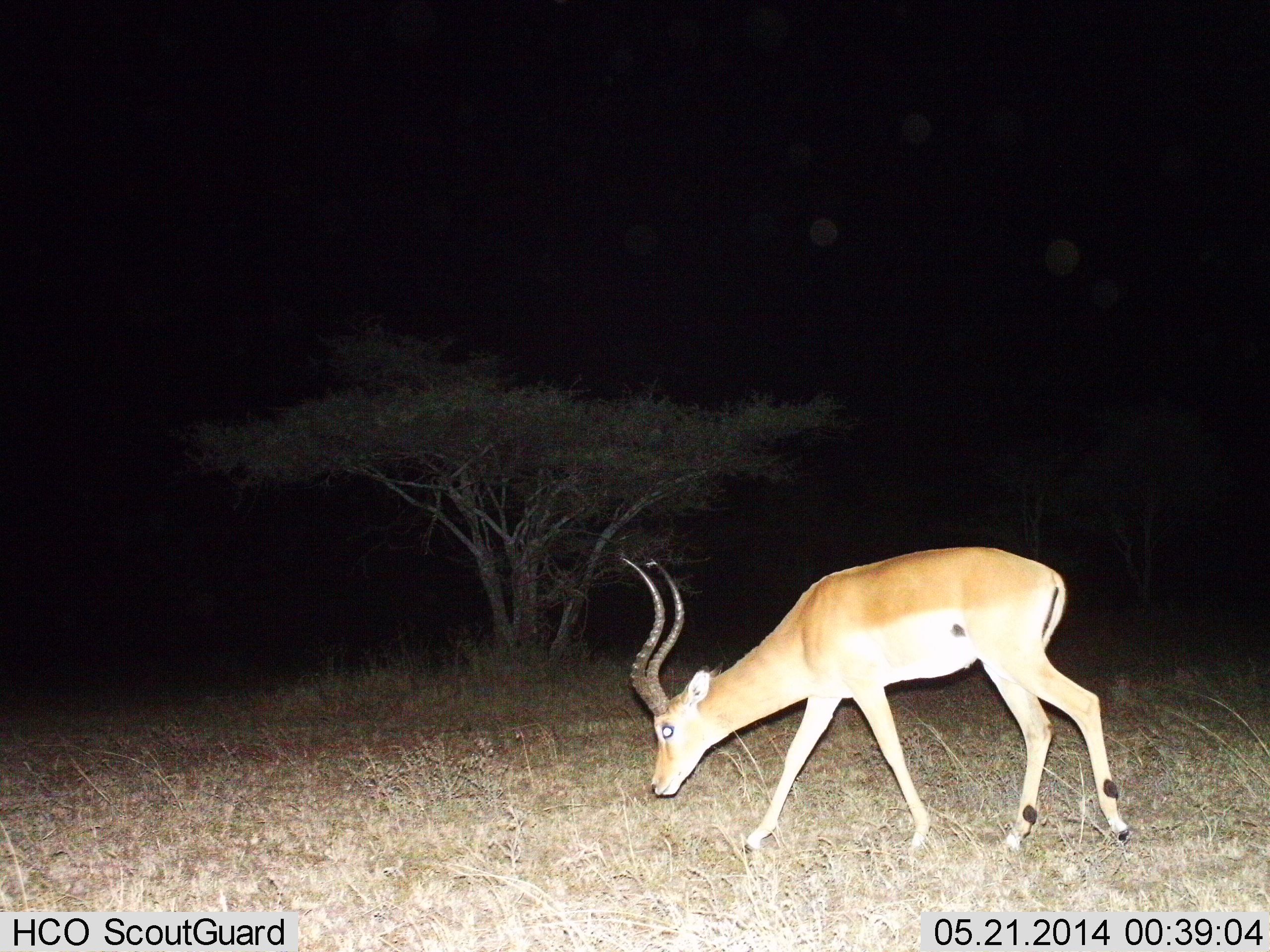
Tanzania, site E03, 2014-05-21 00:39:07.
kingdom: Animalia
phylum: Chordata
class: Mammalia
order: Artiodactyla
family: Bovidae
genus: Aepyceros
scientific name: Aepyceros melampus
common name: impala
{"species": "impala (Aepyceros melampus)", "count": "1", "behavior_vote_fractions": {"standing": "0%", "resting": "0%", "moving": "50%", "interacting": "0%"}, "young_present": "0%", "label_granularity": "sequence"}